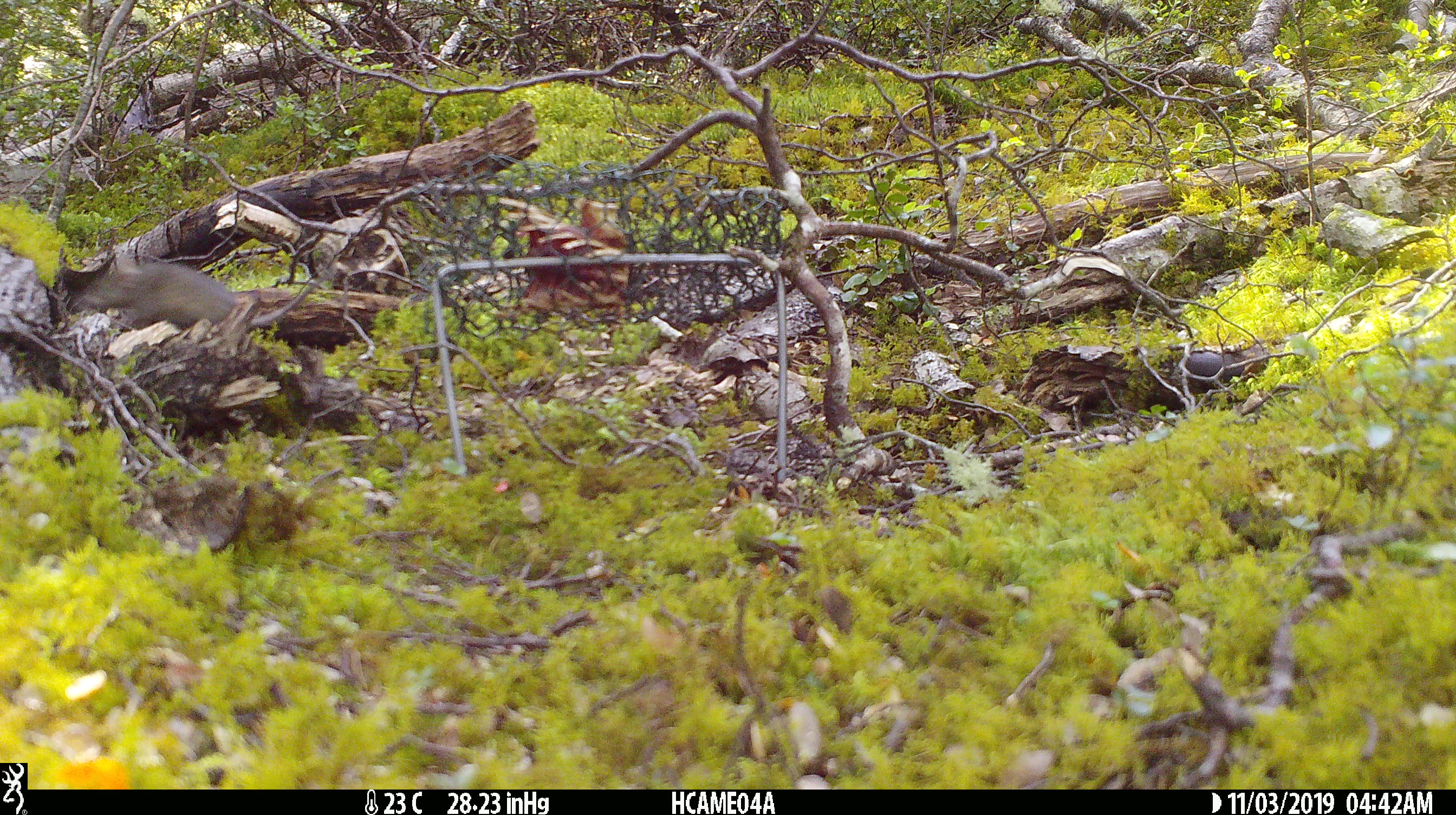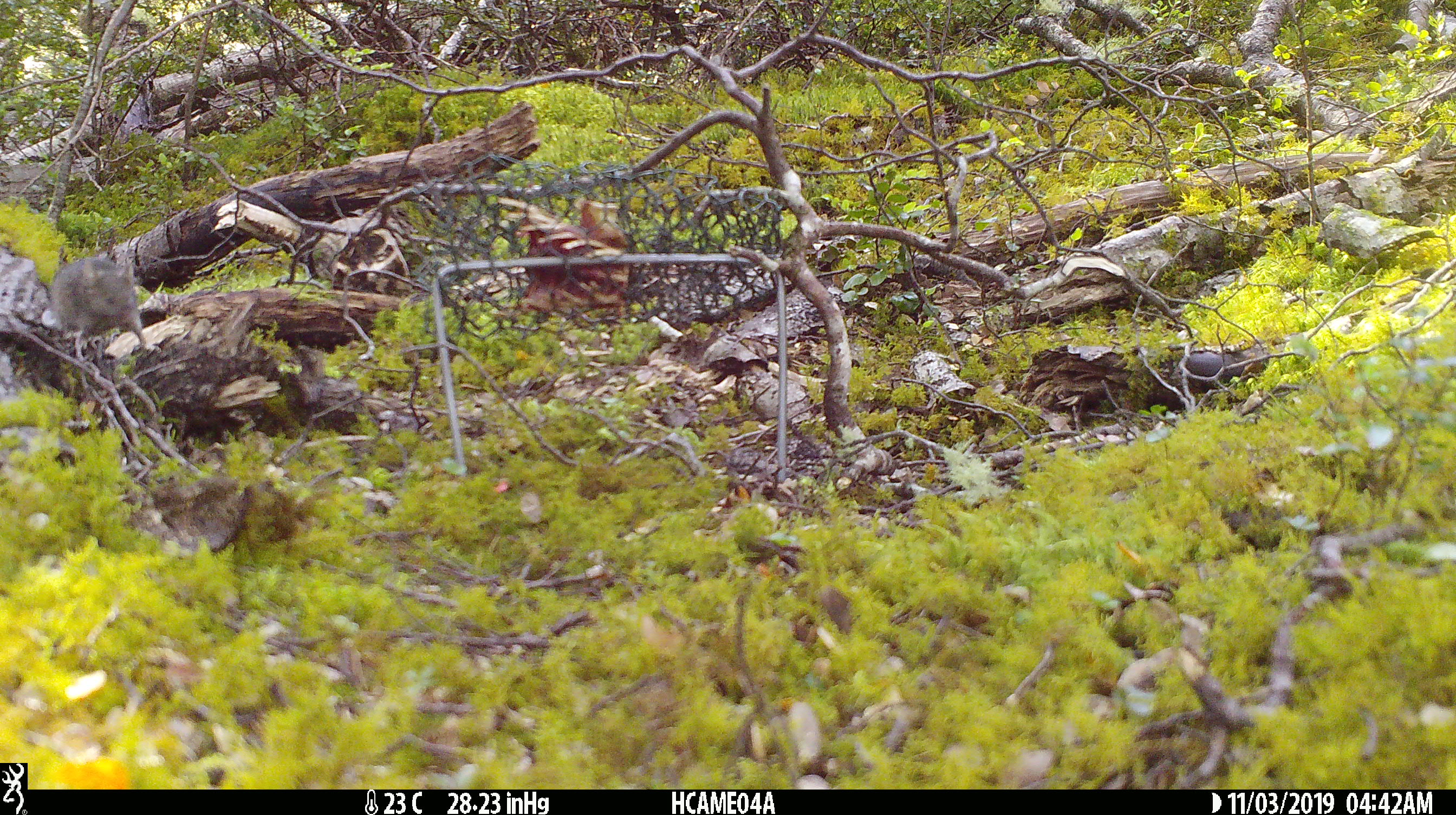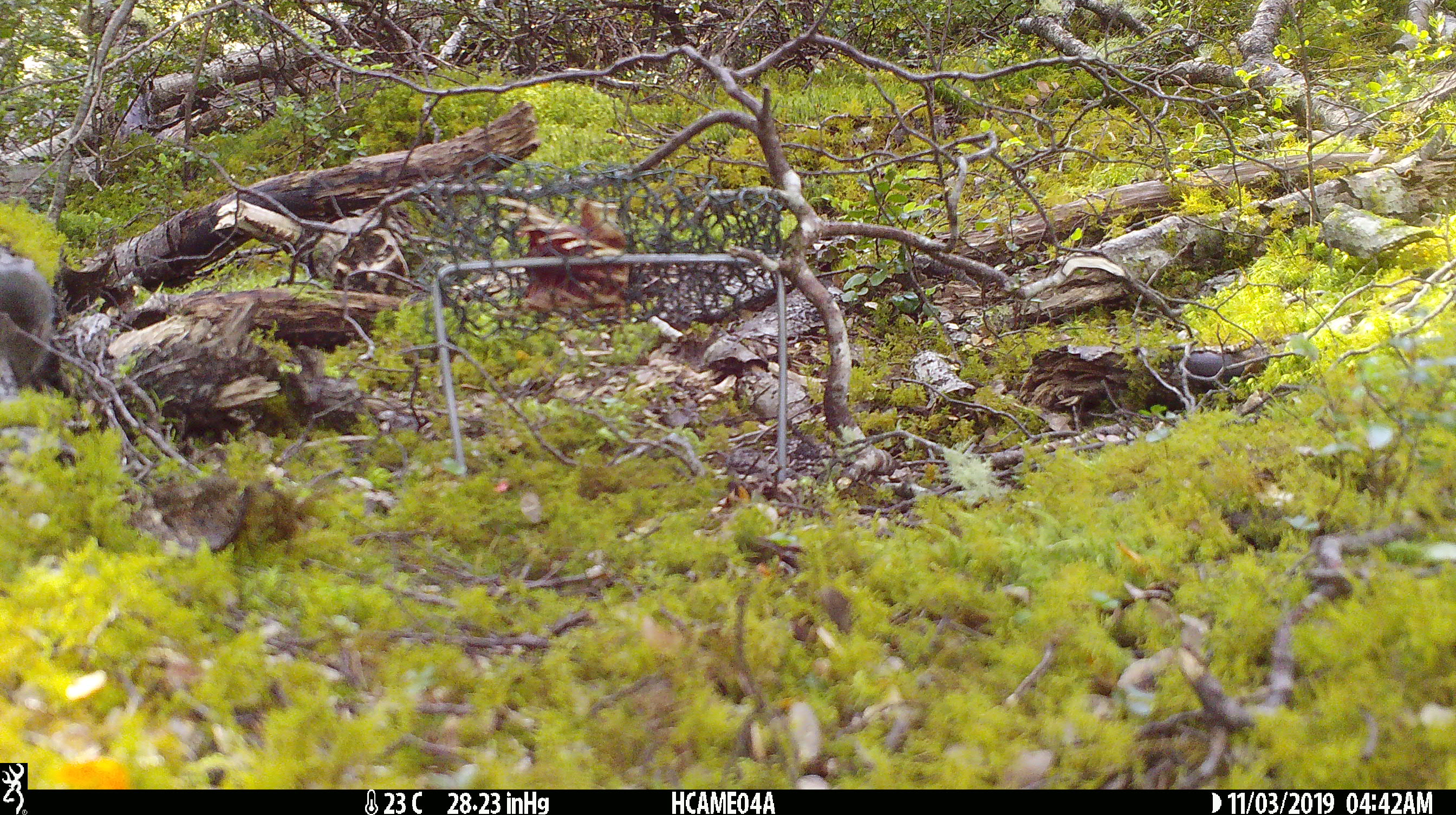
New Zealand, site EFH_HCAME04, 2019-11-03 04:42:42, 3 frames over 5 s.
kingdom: Animalia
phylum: Chordata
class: Mammalia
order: Rodentia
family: Muridae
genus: Mus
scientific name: Mus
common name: mouse